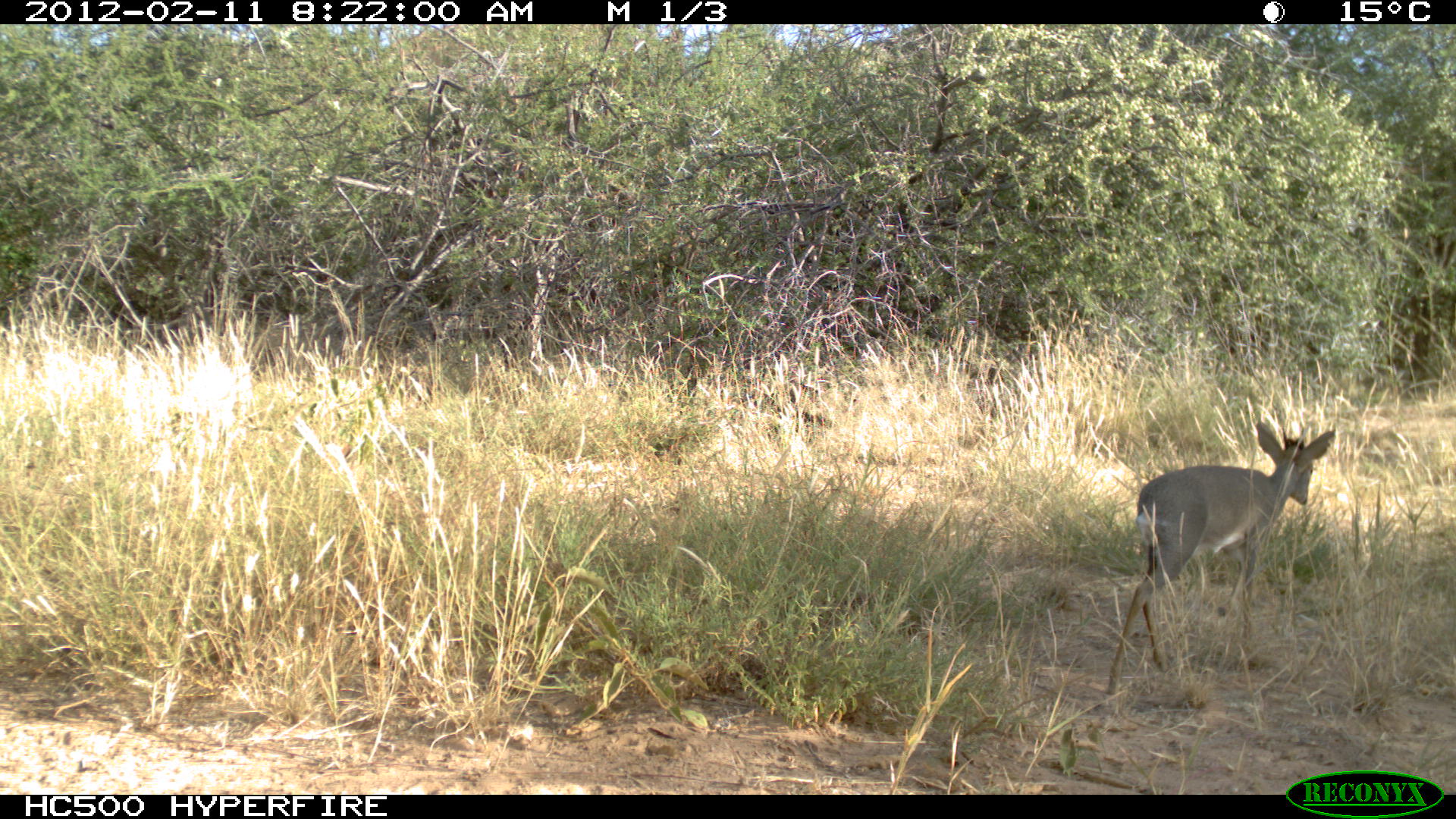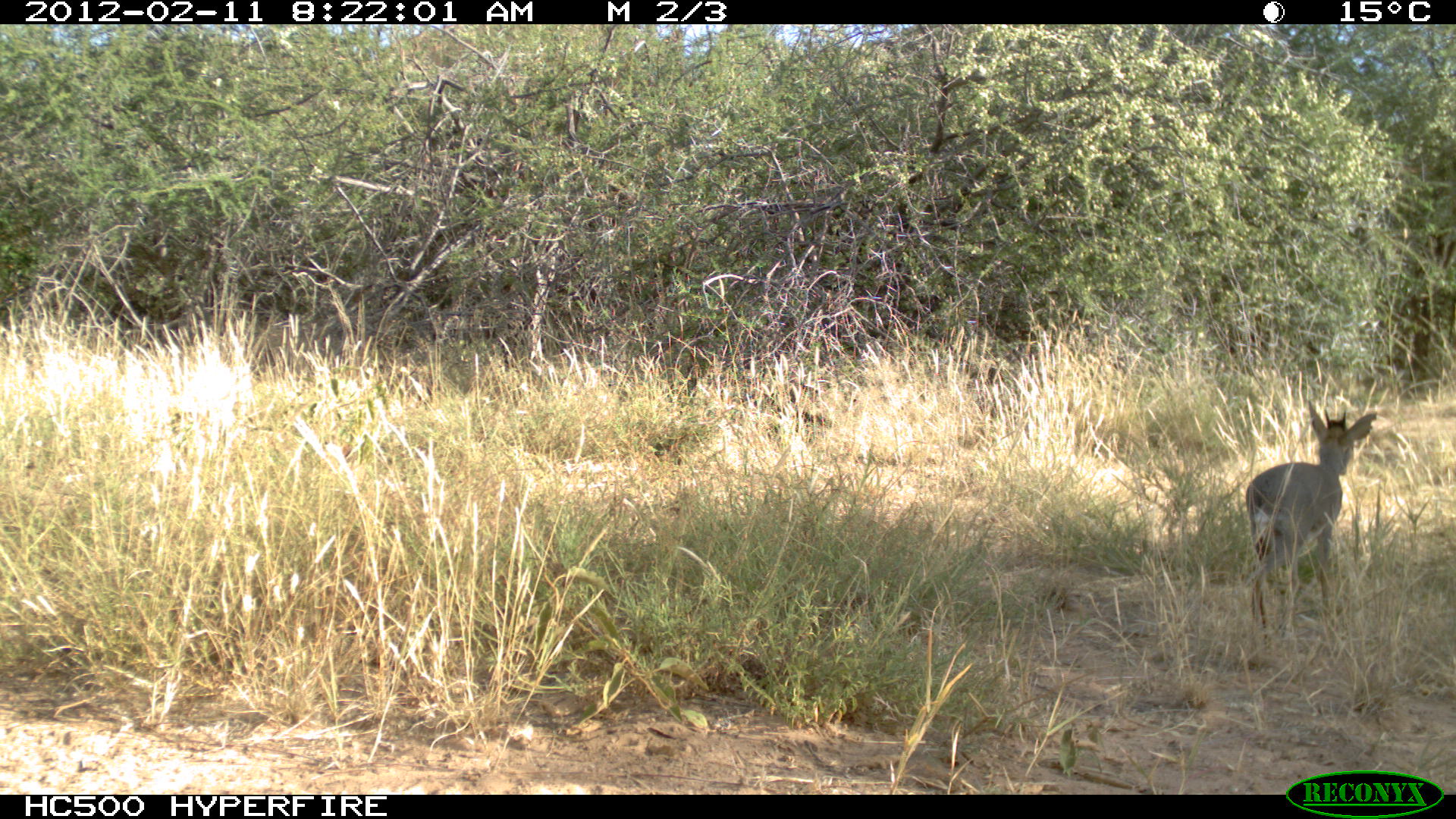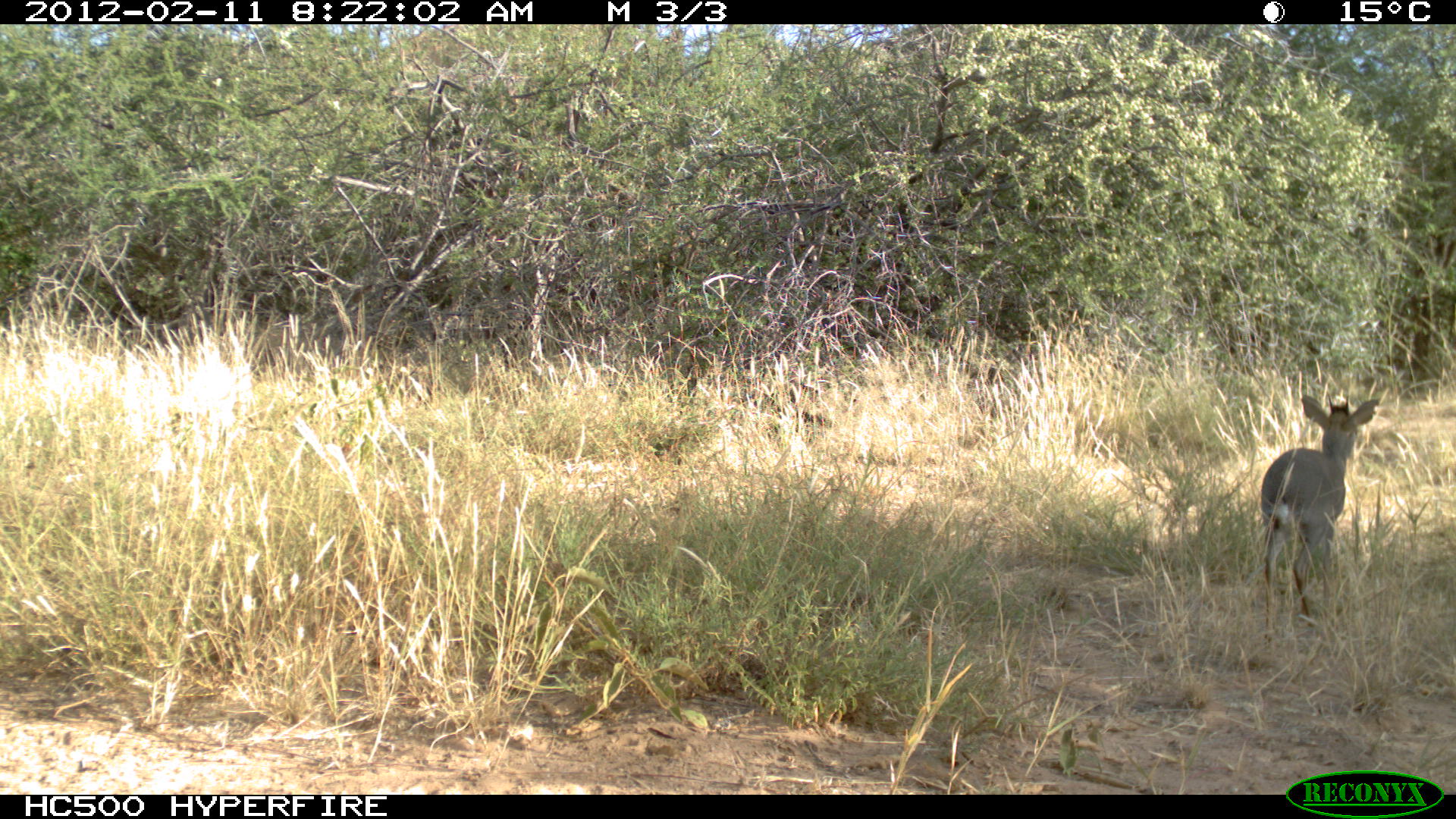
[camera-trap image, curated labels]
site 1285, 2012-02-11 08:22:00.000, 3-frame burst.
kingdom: Animalia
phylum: Chordata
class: Mammalia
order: Artiodactyla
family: Bovidae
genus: Madoqua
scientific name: Madoqua guentheri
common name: günther's dik-dik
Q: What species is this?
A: Madoqua guentheri (günther's dik-dik).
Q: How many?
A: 1.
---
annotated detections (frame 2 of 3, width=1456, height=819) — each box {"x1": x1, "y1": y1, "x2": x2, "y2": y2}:
madoqua guentheri: {"x1": 1240, "y1": 398, "x2": 1377, "y2": 653}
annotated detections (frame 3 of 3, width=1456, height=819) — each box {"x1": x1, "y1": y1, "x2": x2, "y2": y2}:
madoqua guentheri: {"x1": 1259, "y1": 392, "x2": 1381, "y2": 646}